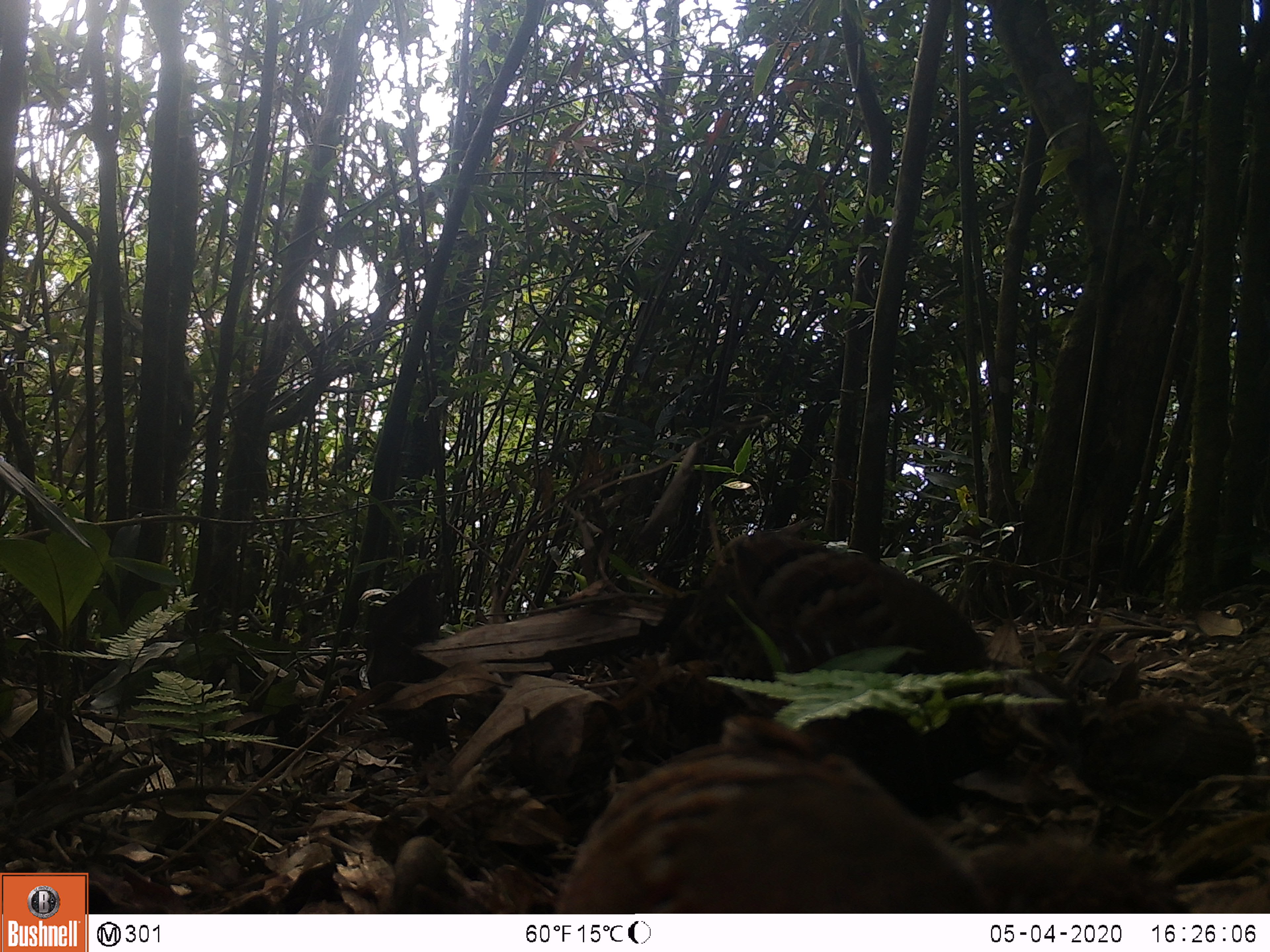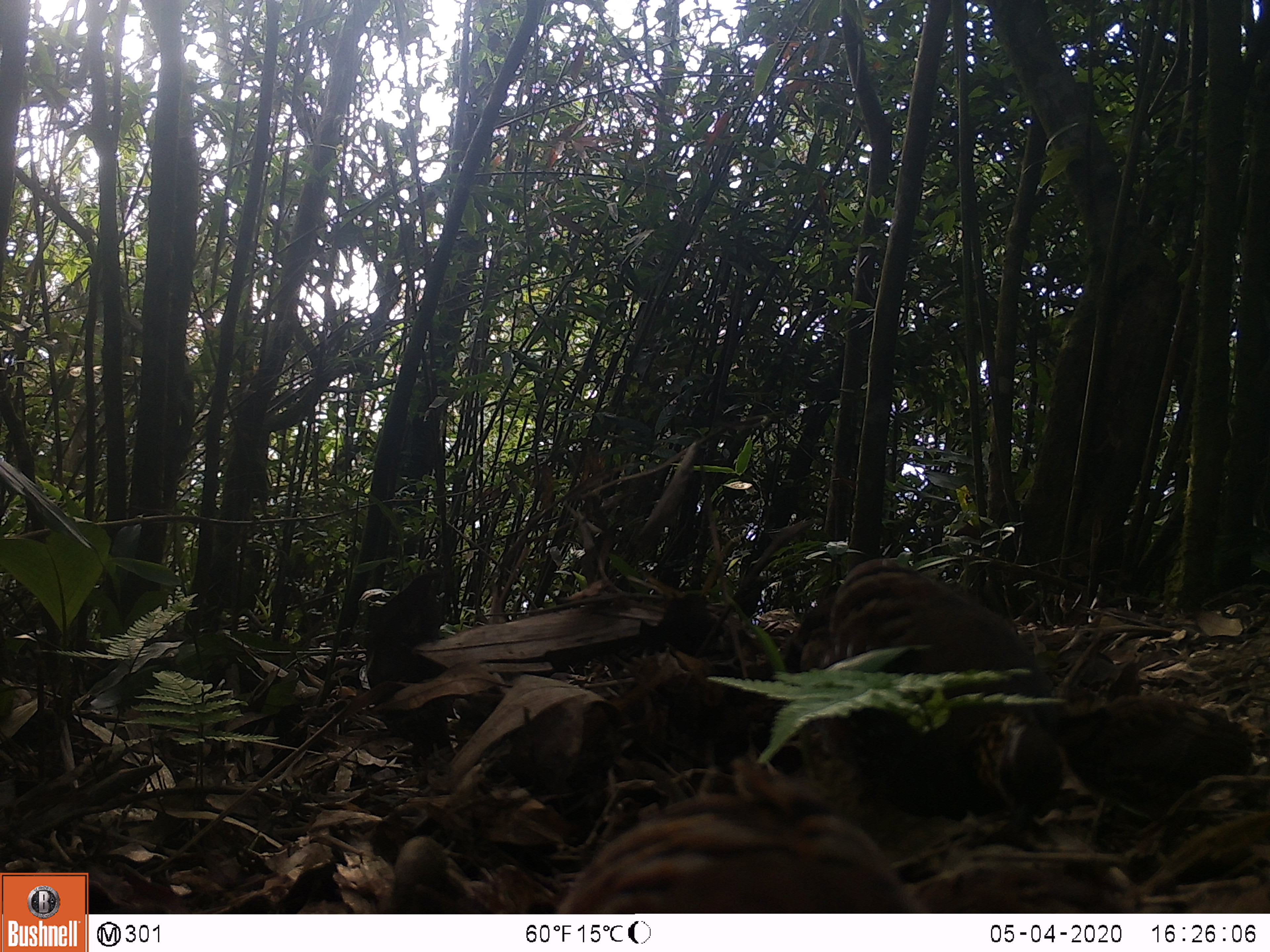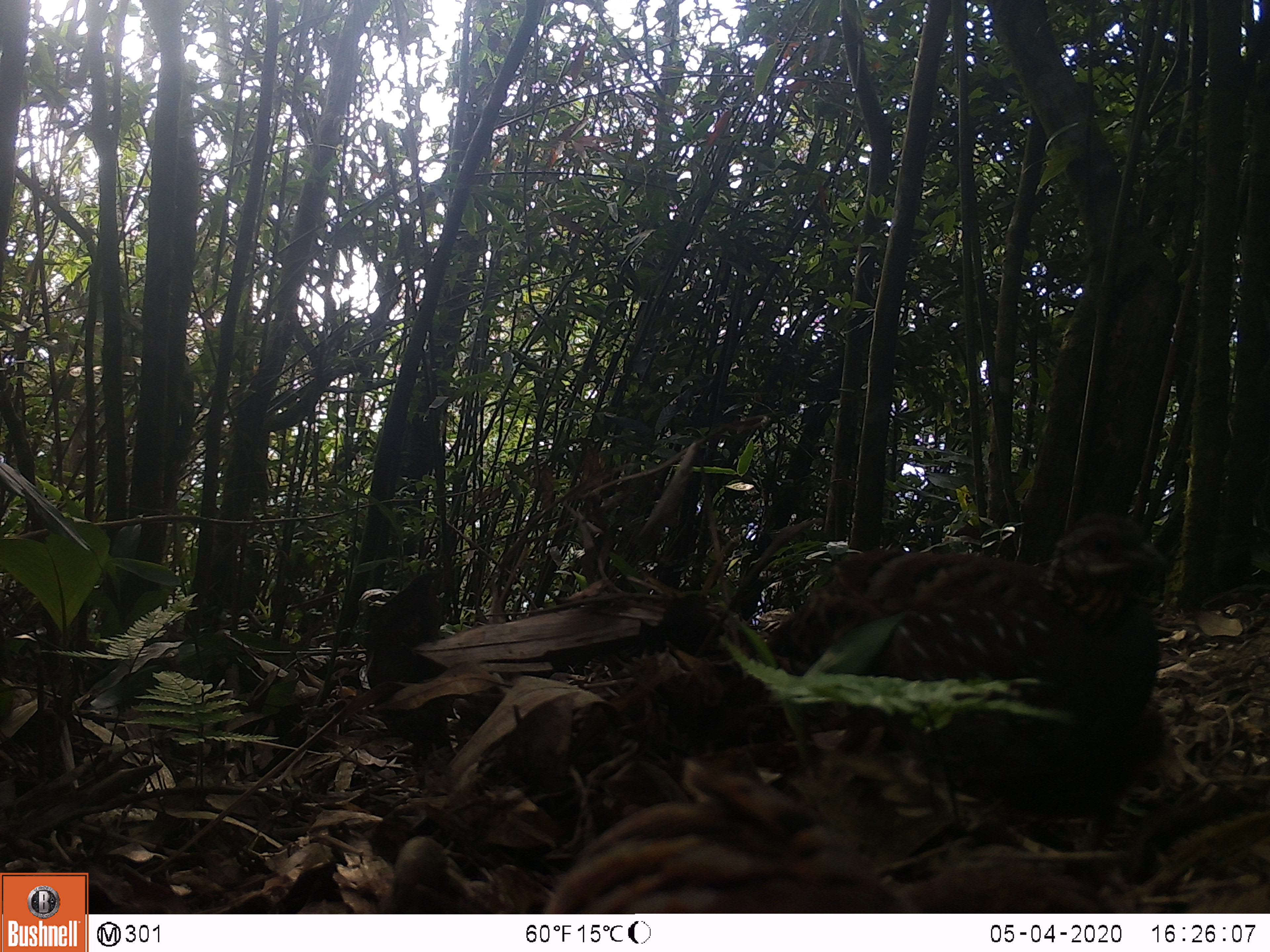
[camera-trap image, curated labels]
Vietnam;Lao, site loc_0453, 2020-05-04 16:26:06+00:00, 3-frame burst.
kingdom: Animalia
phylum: Chordata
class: Aves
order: Galliformes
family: Phasianidae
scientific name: Phasianidae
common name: partridge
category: unidentified partridge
Unidentified partridge (partridge) (Phasianidae). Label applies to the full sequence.